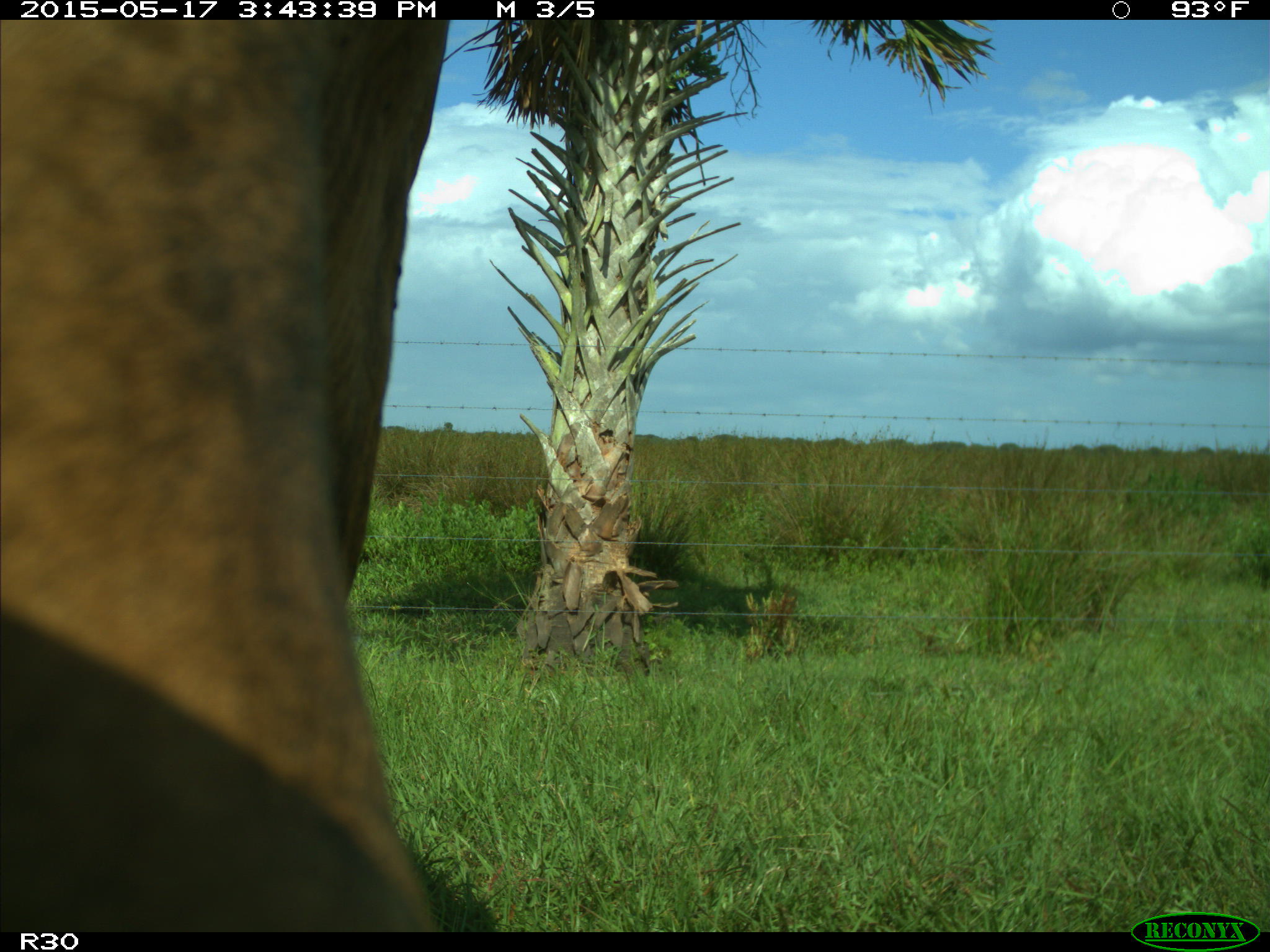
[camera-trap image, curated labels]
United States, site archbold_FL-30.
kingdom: Animalia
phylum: Chordata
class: Mammalia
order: Artiodactyla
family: Bovidae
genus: Bos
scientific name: Bos taurus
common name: domestic cow